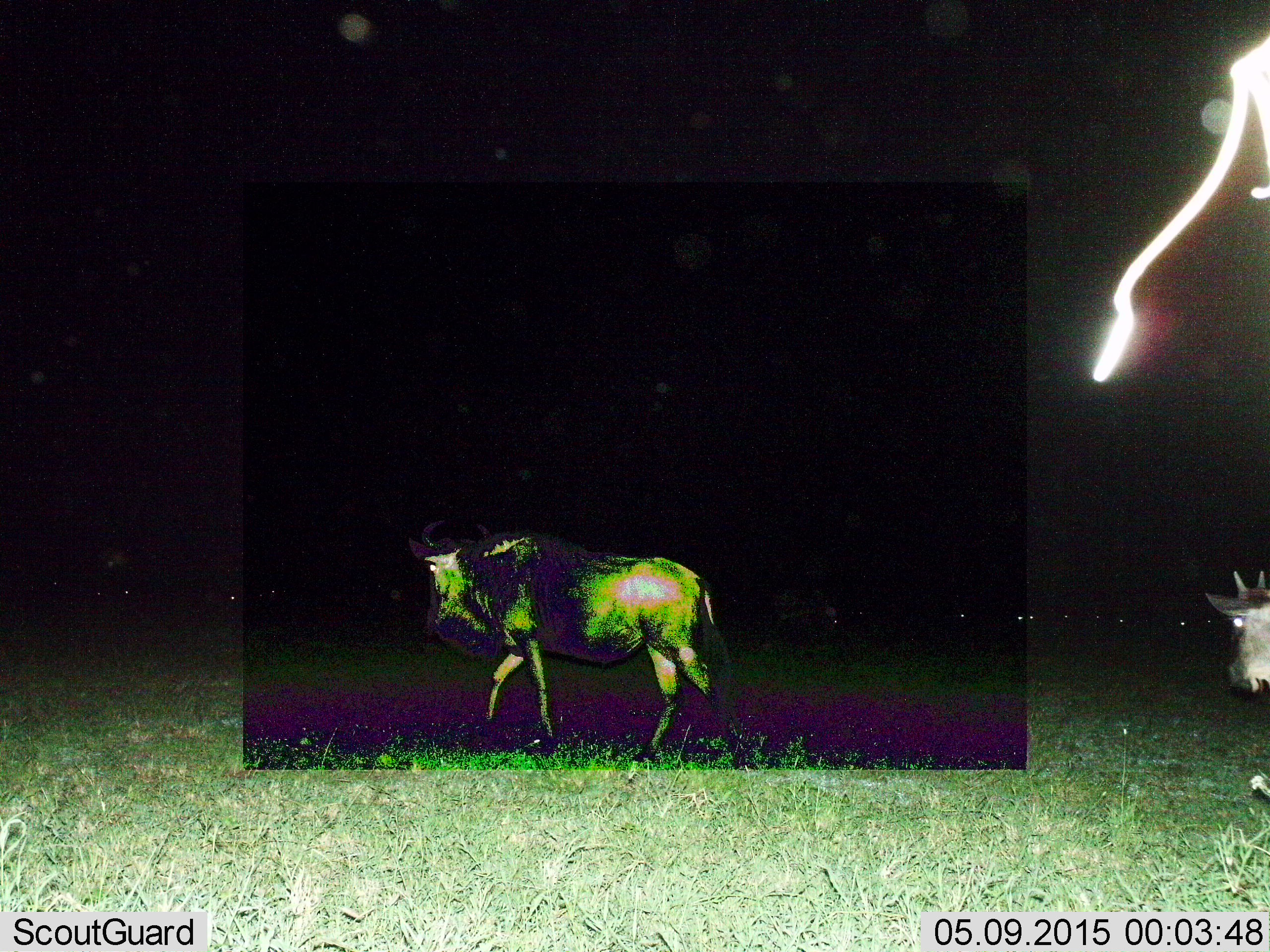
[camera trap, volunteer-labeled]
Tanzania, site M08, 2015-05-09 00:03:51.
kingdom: Animalia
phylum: Chordata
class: Mammalia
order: Artiodactyla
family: Bovidae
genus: Connochaetes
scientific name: Connochaetes taurinus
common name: blue wildebeest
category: wildebeest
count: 11-50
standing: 30%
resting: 10%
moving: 90%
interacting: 0%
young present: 10%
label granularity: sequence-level